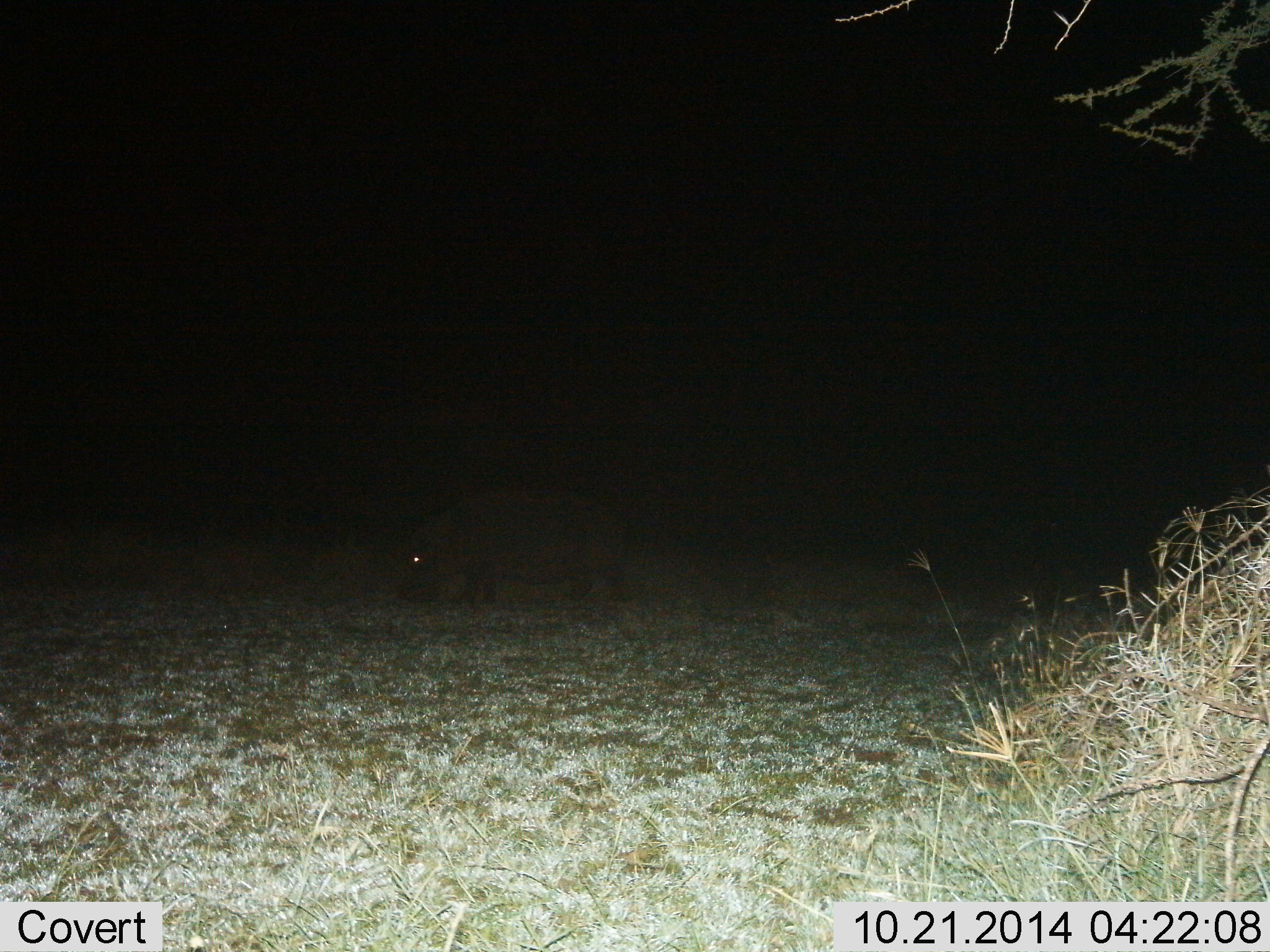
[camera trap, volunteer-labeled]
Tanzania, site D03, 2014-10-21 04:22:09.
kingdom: Animalia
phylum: Chordata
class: Mammalia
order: Artiodactyla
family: Hippopotamidae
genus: Hippopotamus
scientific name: Hippopotamus amphibius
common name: hippopotamus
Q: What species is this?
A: Hippopotamus (Hippopotamus amphibius).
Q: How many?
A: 1.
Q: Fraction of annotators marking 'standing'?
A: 10%.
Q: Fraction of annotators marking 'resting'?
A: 0%.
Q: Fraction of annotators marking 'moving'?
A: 50%.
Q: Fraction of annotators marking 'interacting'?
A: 0%.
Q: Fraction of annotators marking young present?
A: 0%.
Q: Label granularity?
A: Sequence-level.